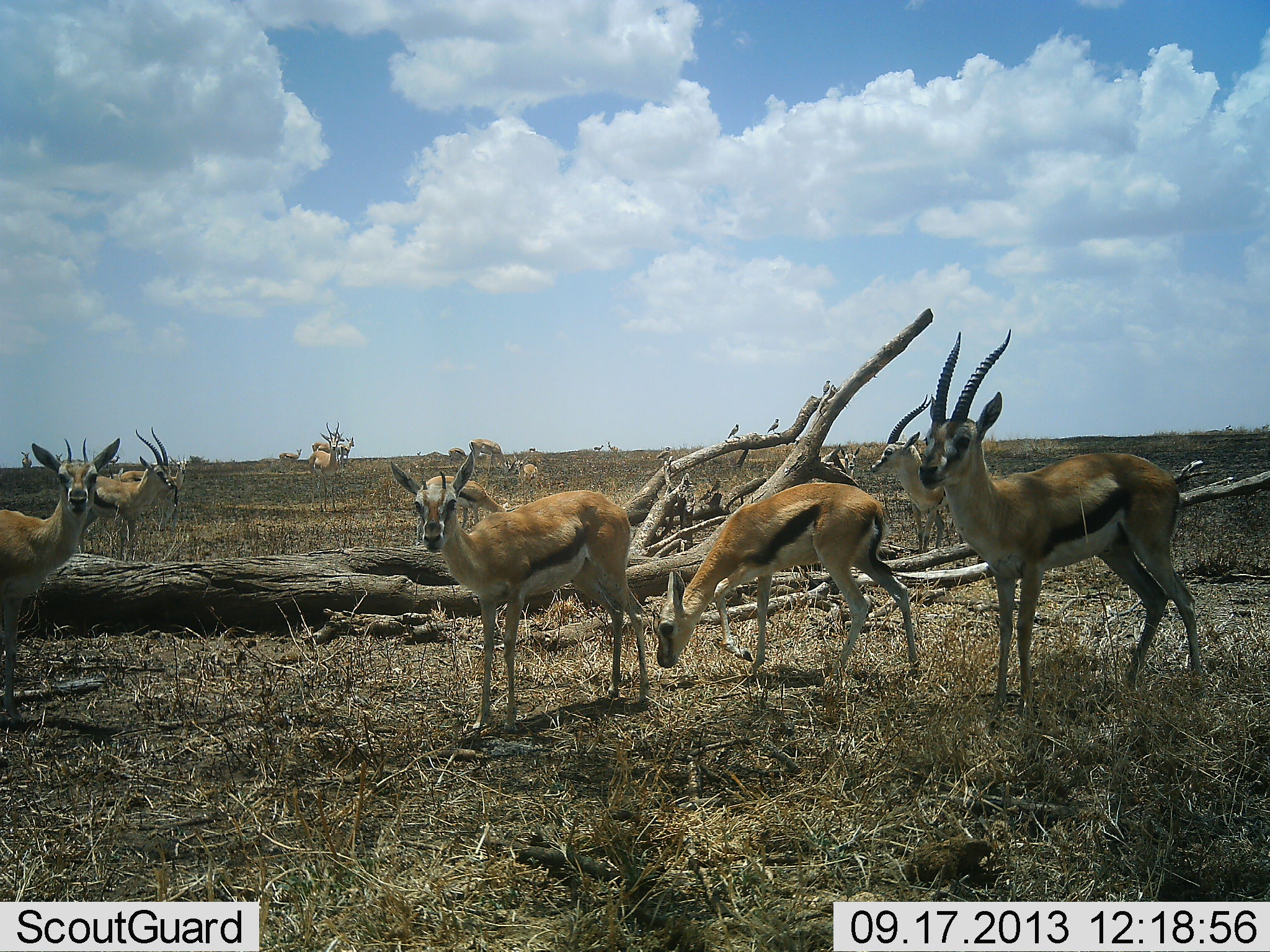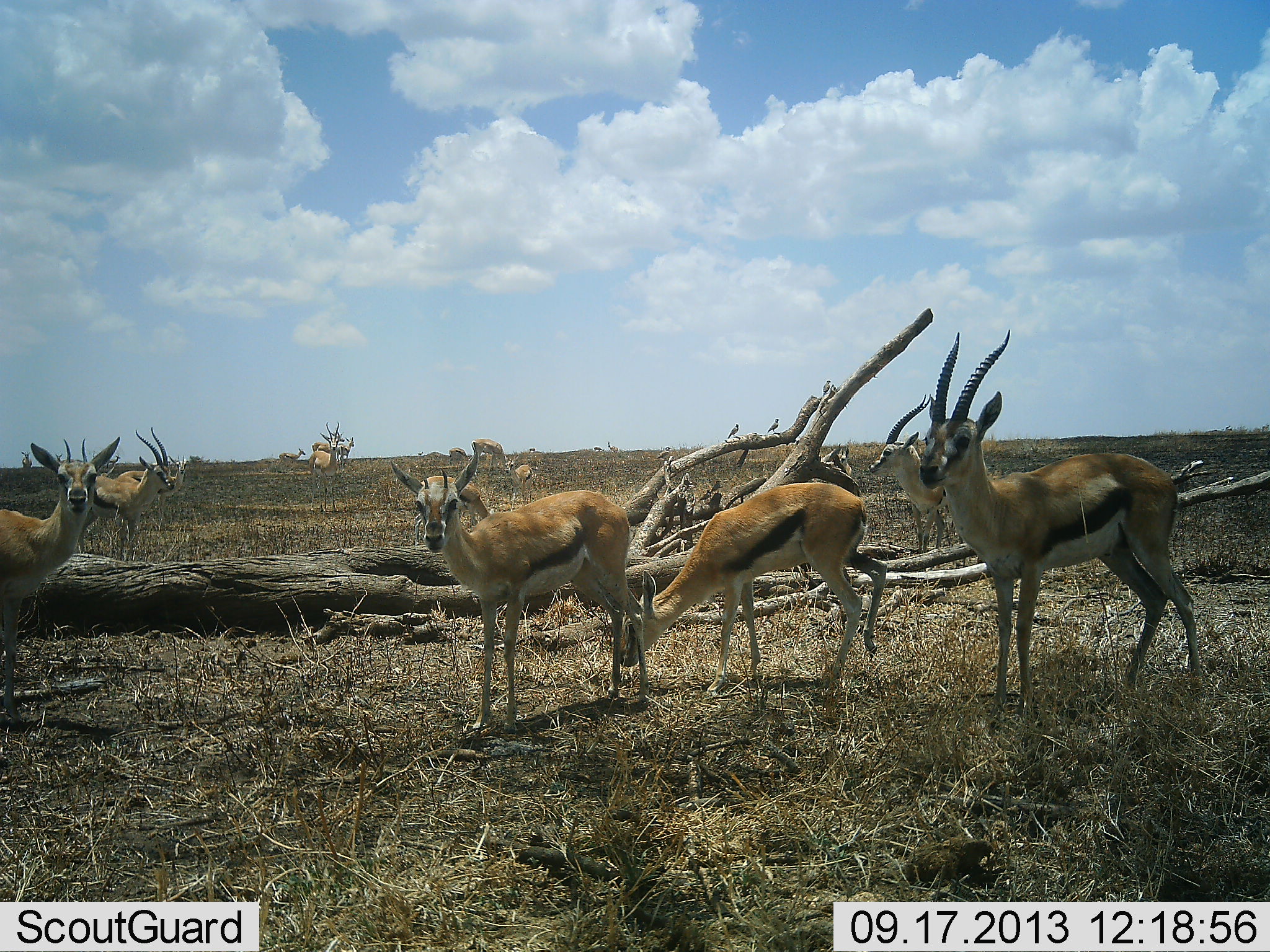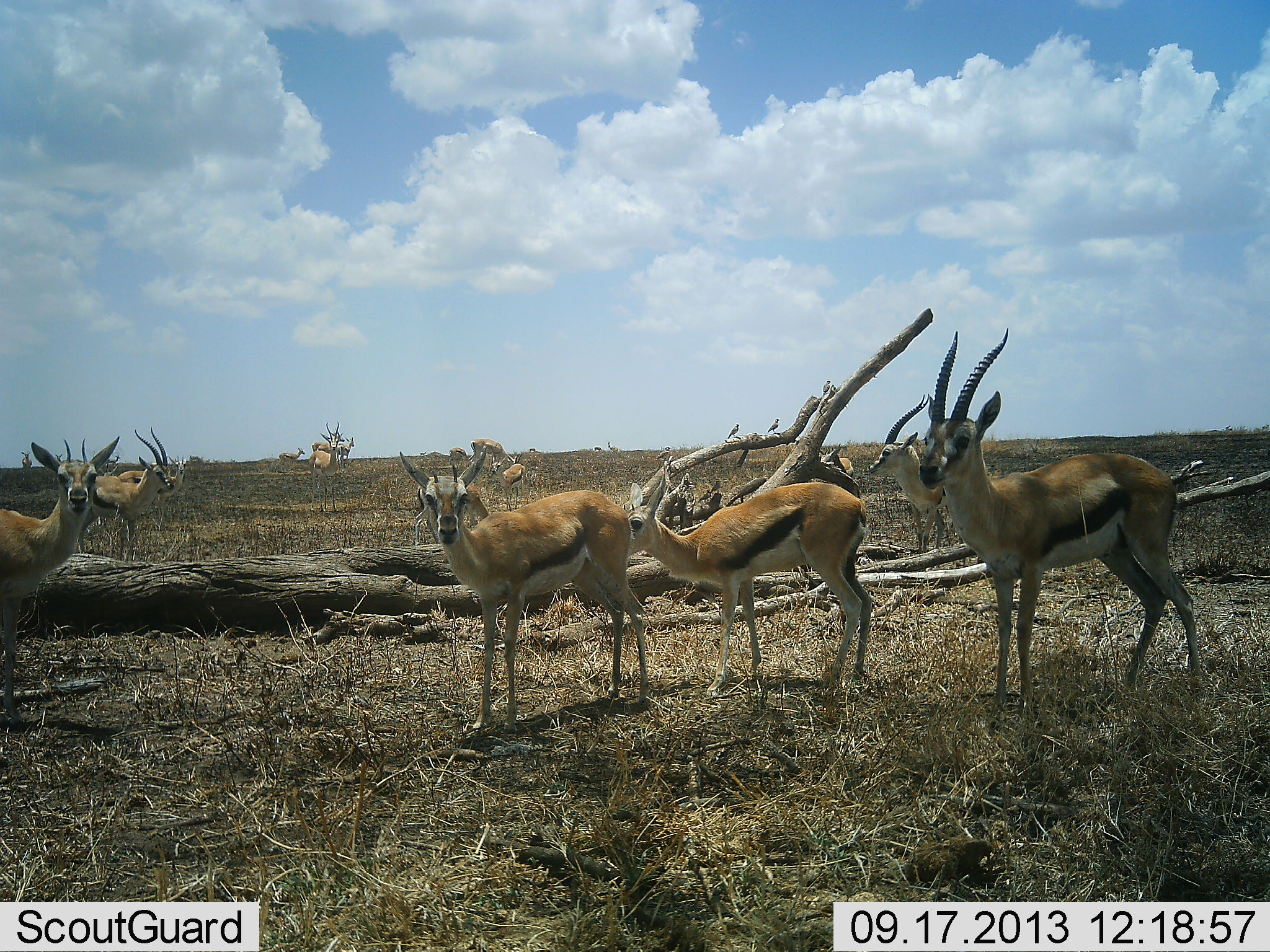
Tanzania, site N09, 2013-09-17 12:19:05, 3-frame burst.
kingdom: Animalia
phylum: Chordata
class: Mammalia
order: Artiodactyla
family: Bovidae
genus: Eudorcas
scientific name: Eudorcas thomsonii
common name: thomson's gazelle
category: gazellethomsons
Gazellethomsons (thomson's gazelle) (Eudorcas thomsonii), count 11-50. Behavior (volunteer vote fractions): standing 97%, resting 0%, moving 31%, interacting 3%. Young present (vote fraction): 3%. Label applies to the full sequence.